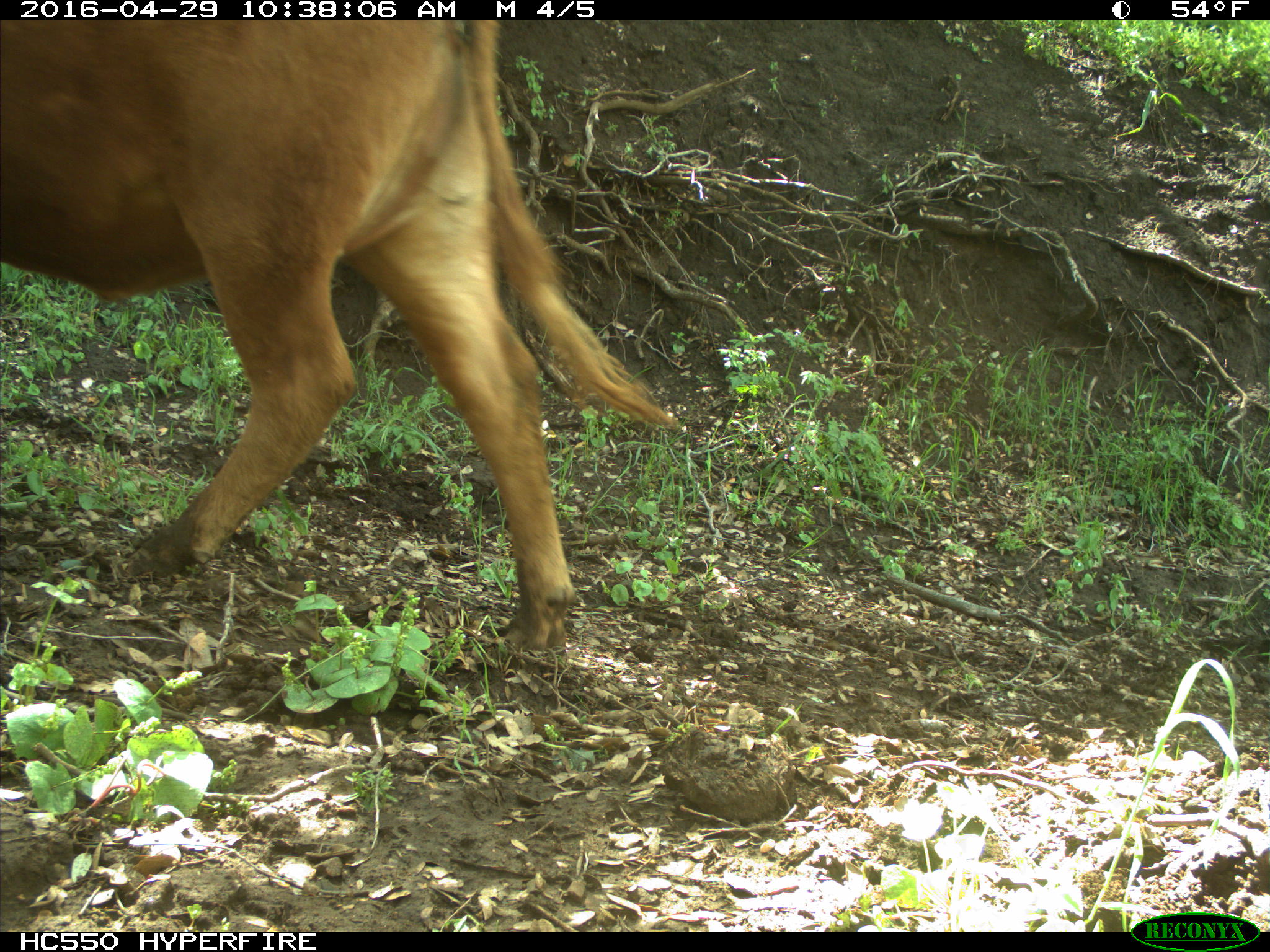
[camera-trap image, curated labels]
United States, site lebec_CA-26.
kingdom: Animalia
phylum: Chordata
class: Mammalia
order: Artiodactyla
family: Bovidae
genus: Bos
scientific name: Bos taurus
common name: domestic cow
Bos taurus (domestic cow).